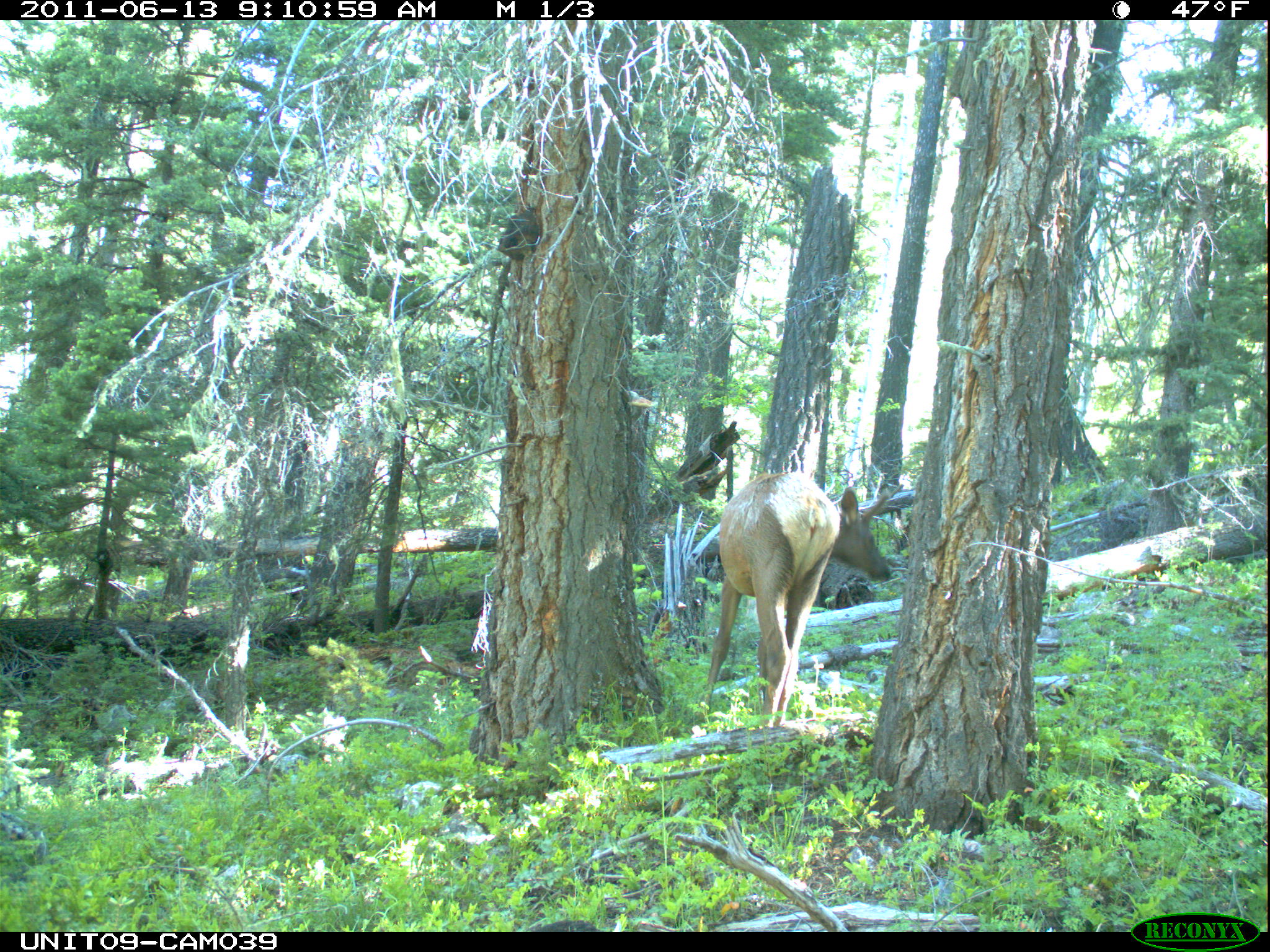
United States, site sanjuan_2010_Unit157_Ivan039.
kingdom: Animalia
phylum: Chordata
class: Mammalia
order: Artiodactyla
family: Cervidae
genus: Cervus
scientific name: Cervus elaphus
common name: red deer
Cervus elaphus (red deer).